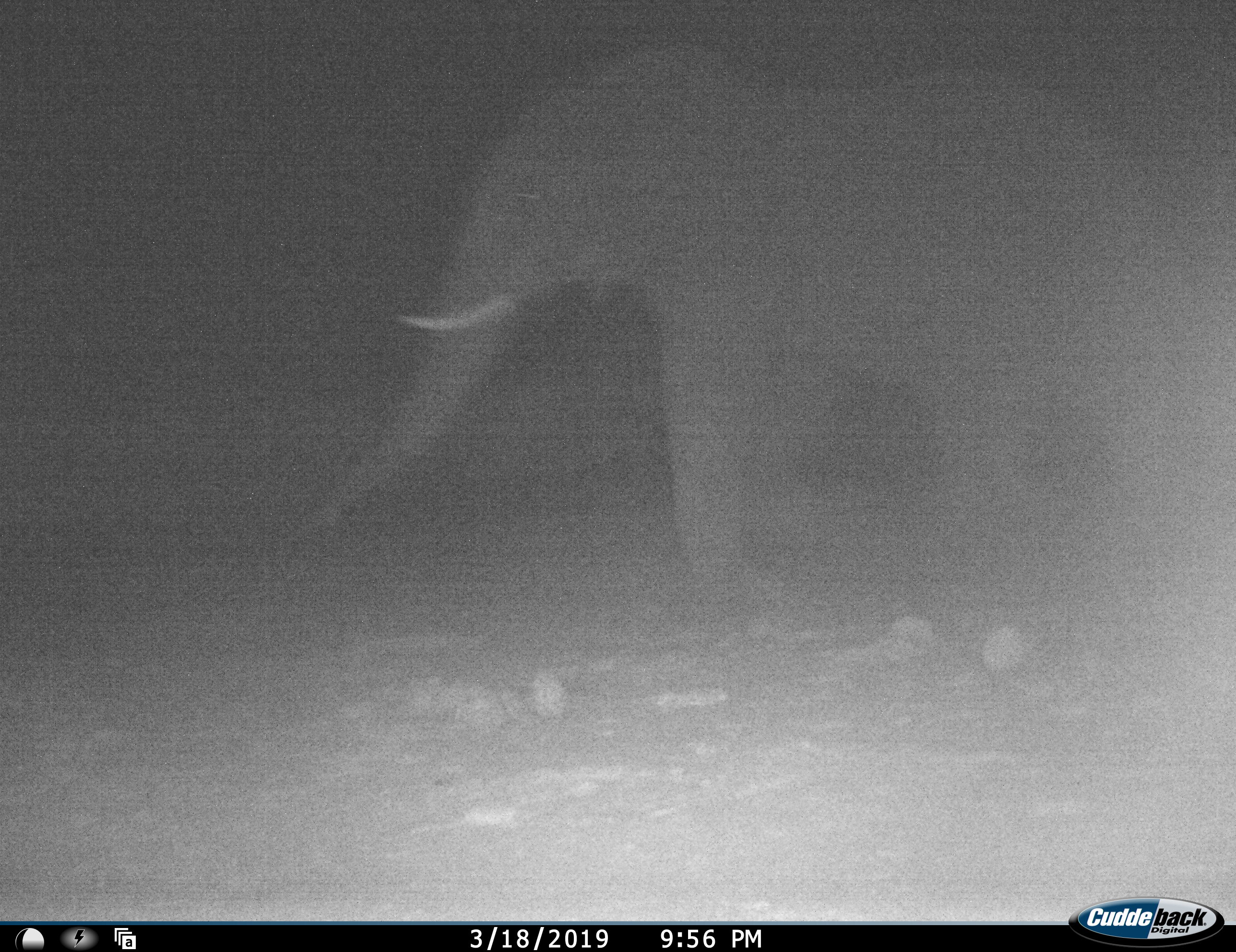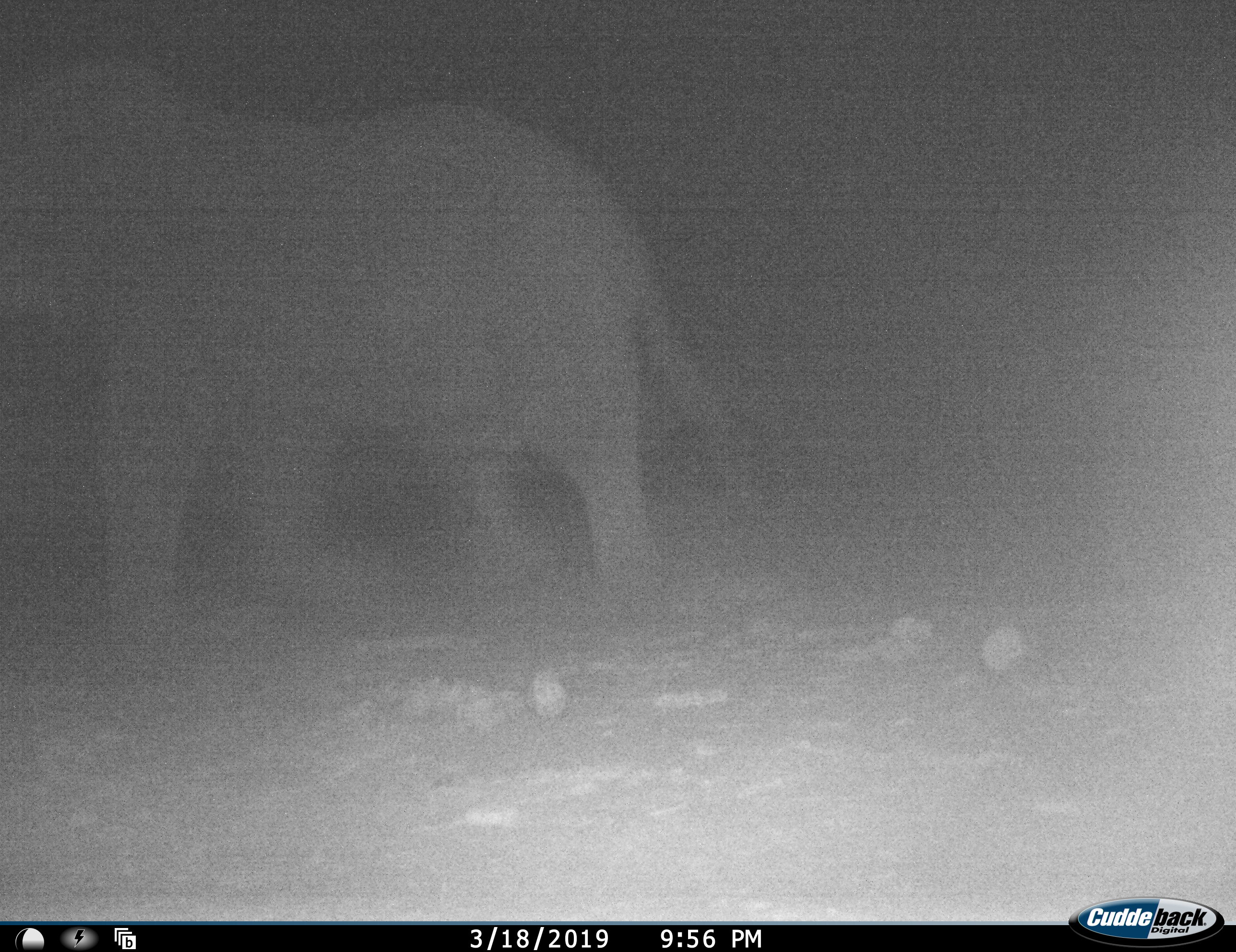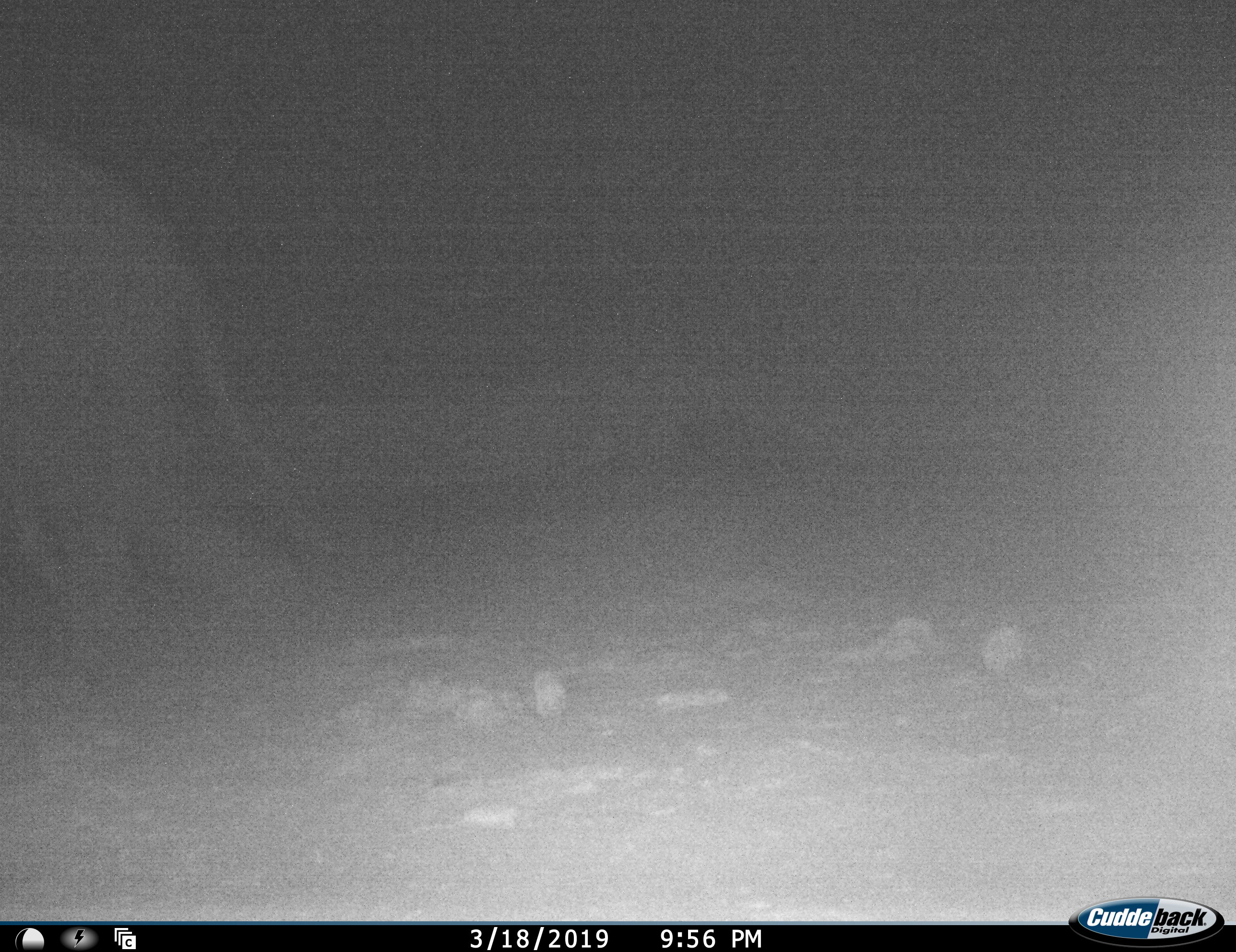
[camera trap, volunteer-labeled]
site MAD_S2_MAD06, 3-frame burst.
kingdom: Animalia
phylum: Chordata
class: Mammalia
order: Proboscidea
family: Elephantidae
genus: Loxodonta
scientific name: Loxodonta africana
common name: african bush elephant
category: elephant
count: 1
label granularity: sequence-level